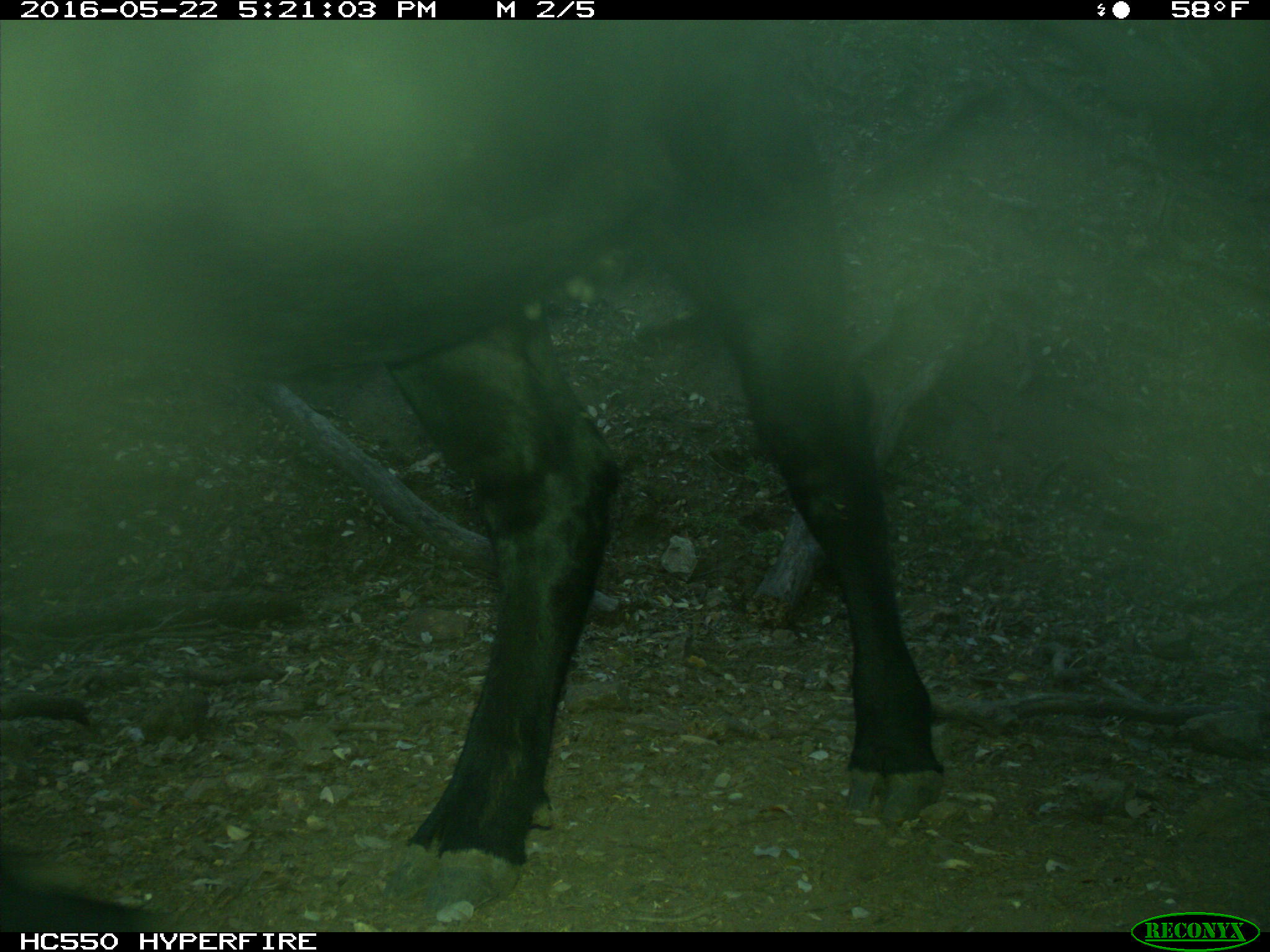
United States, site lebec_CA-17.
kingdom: Animalia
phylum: Chordata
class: Mammalia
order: Artiodactyla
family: Bovidae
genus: Bos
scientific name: Bos taurus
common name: domestic cow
Bos taurus (domestic cow).